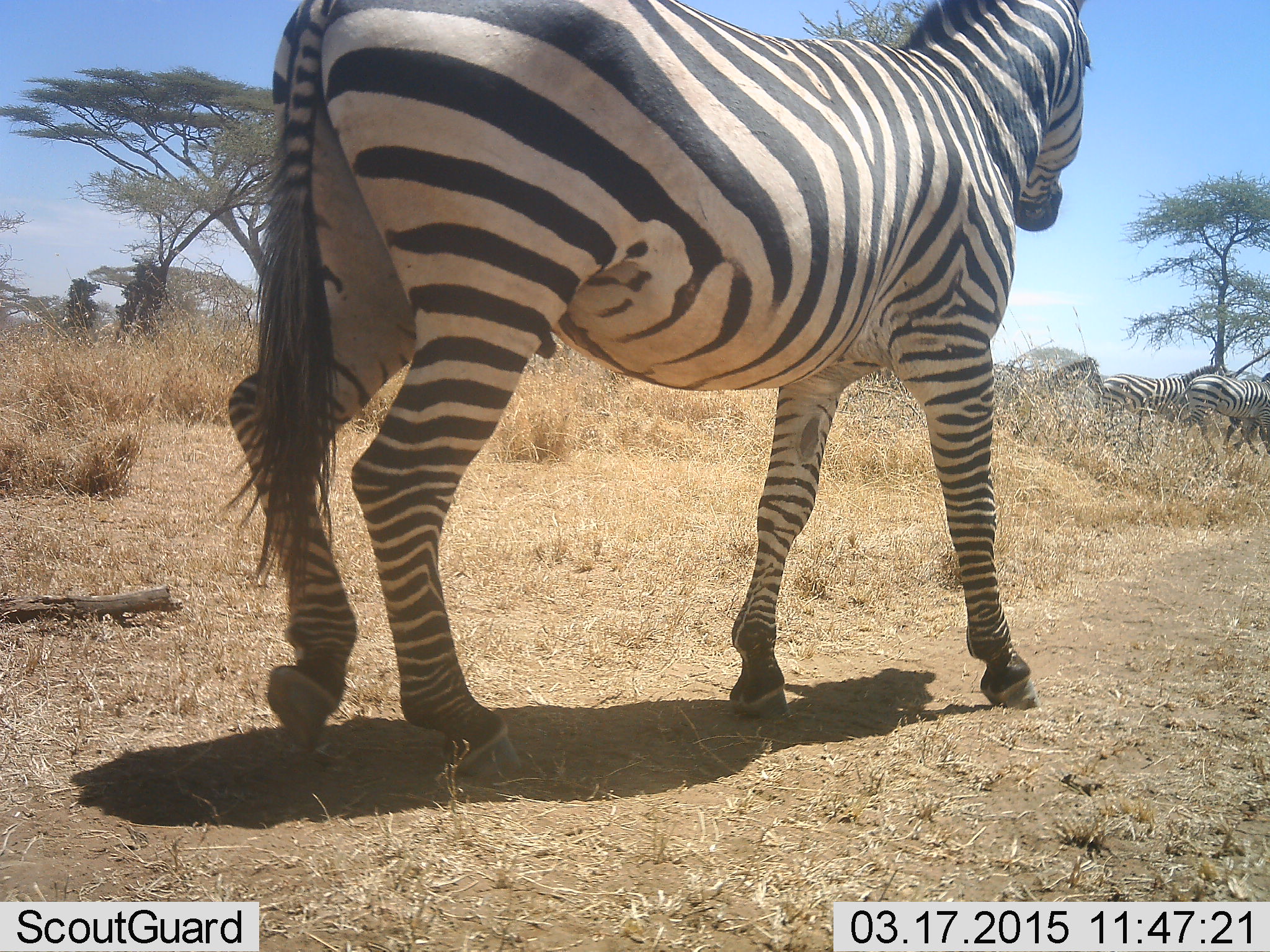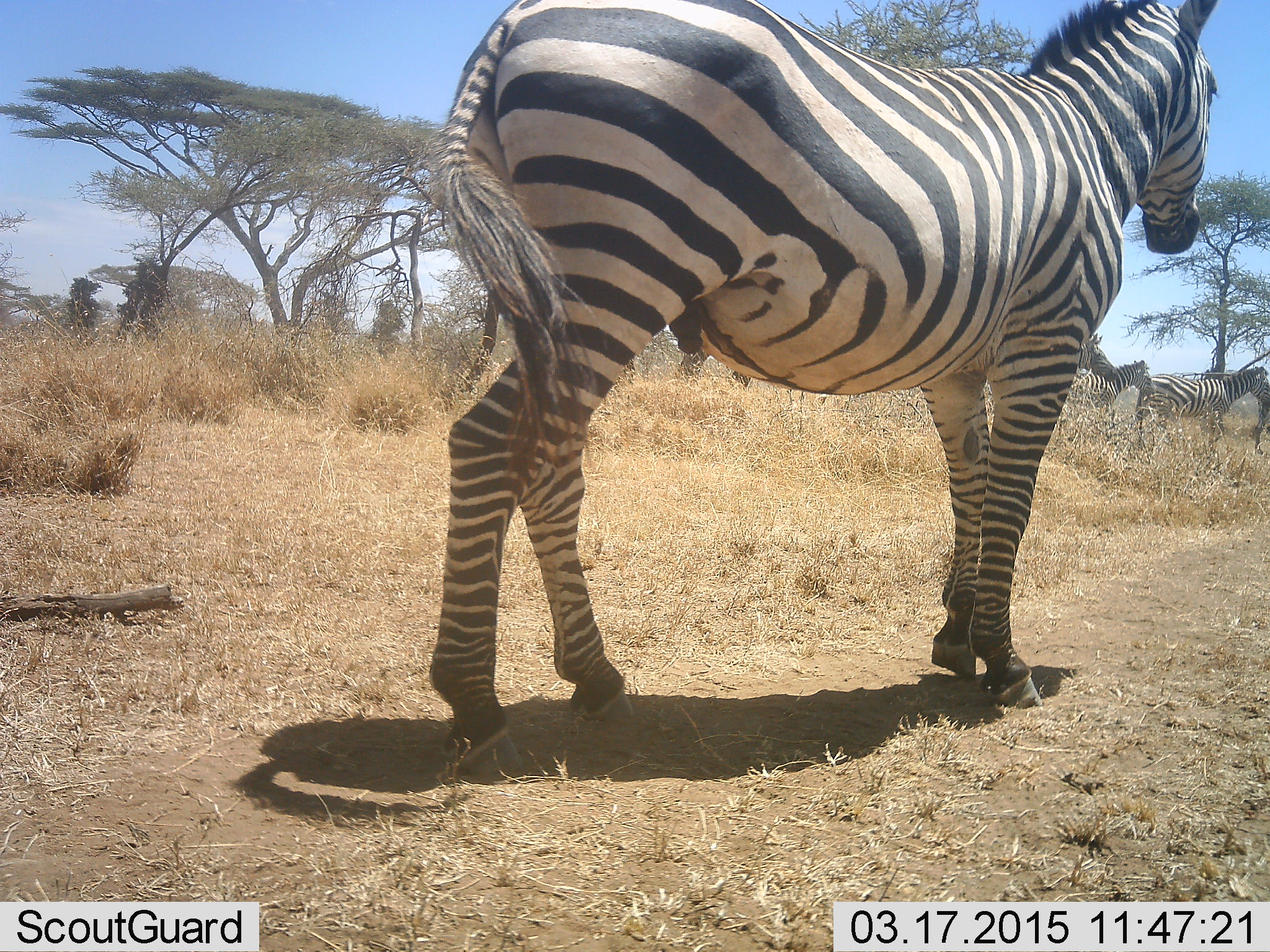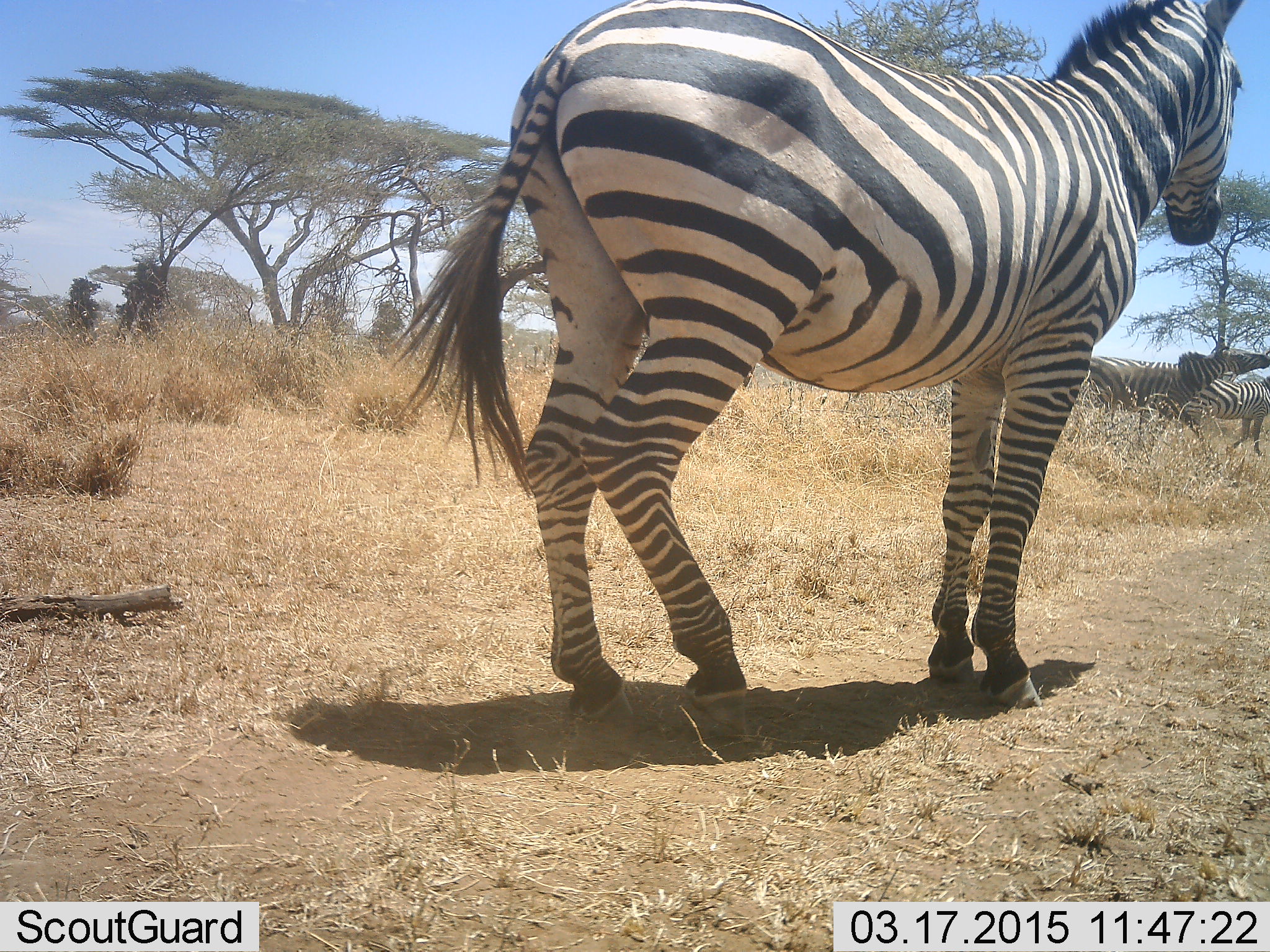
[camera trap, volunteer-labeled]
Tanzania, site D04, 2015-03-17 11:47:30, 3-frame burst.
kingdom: Animalia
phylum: Chordata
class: Mammalia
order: Perissodactyla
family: Equidae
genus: Equus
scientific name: Equus quagga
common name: plains zebra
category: zebra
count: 4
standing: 30%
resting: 0%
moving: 70%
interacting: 0%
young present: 0%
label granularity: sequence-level